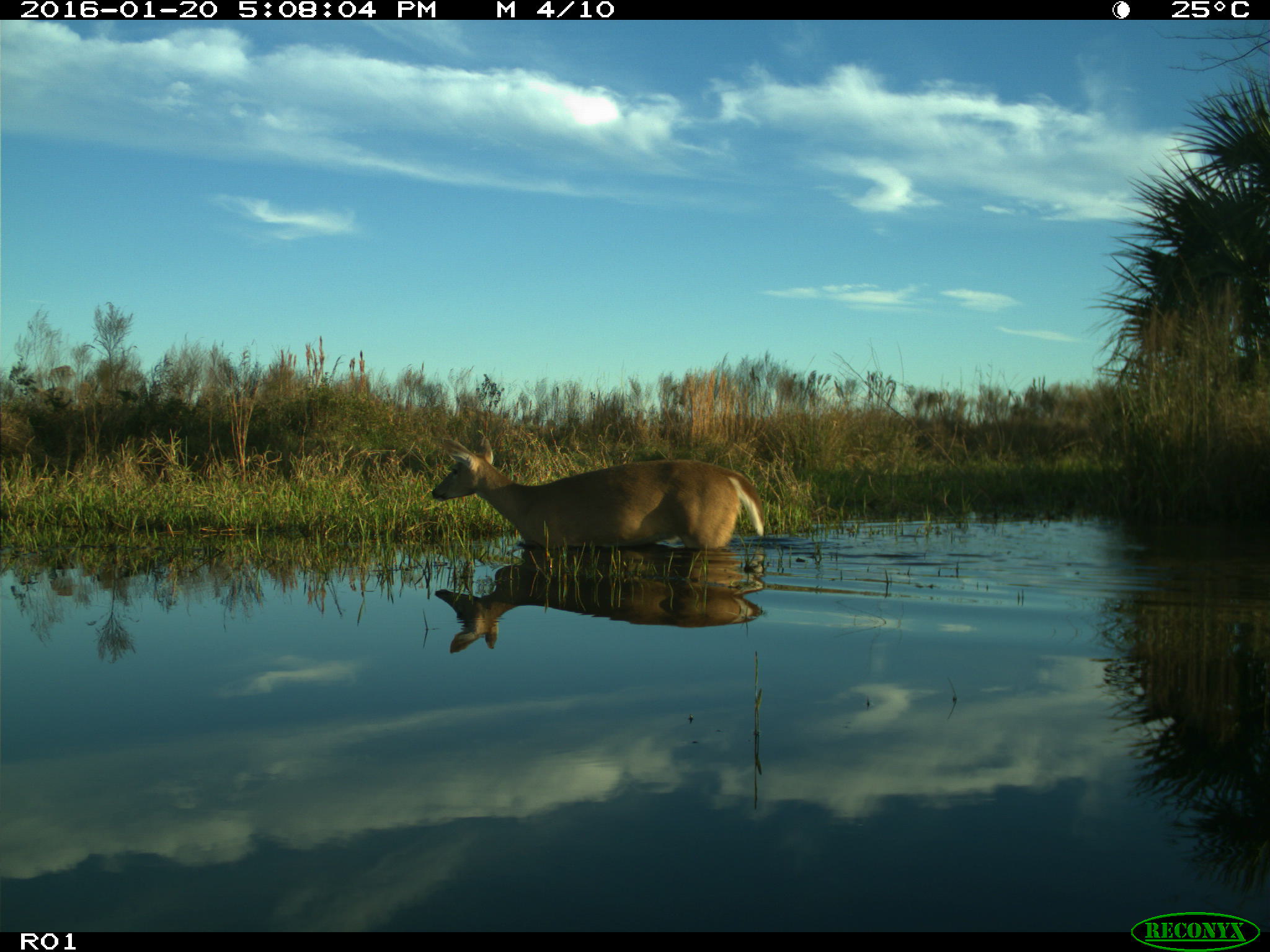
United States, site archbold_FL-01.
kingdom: Animalia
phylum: Chordata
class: Mammalia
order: Artiodactyla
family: Cervidae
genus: Odocoileus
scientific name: Odocoileus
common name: deer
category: unidentified deer